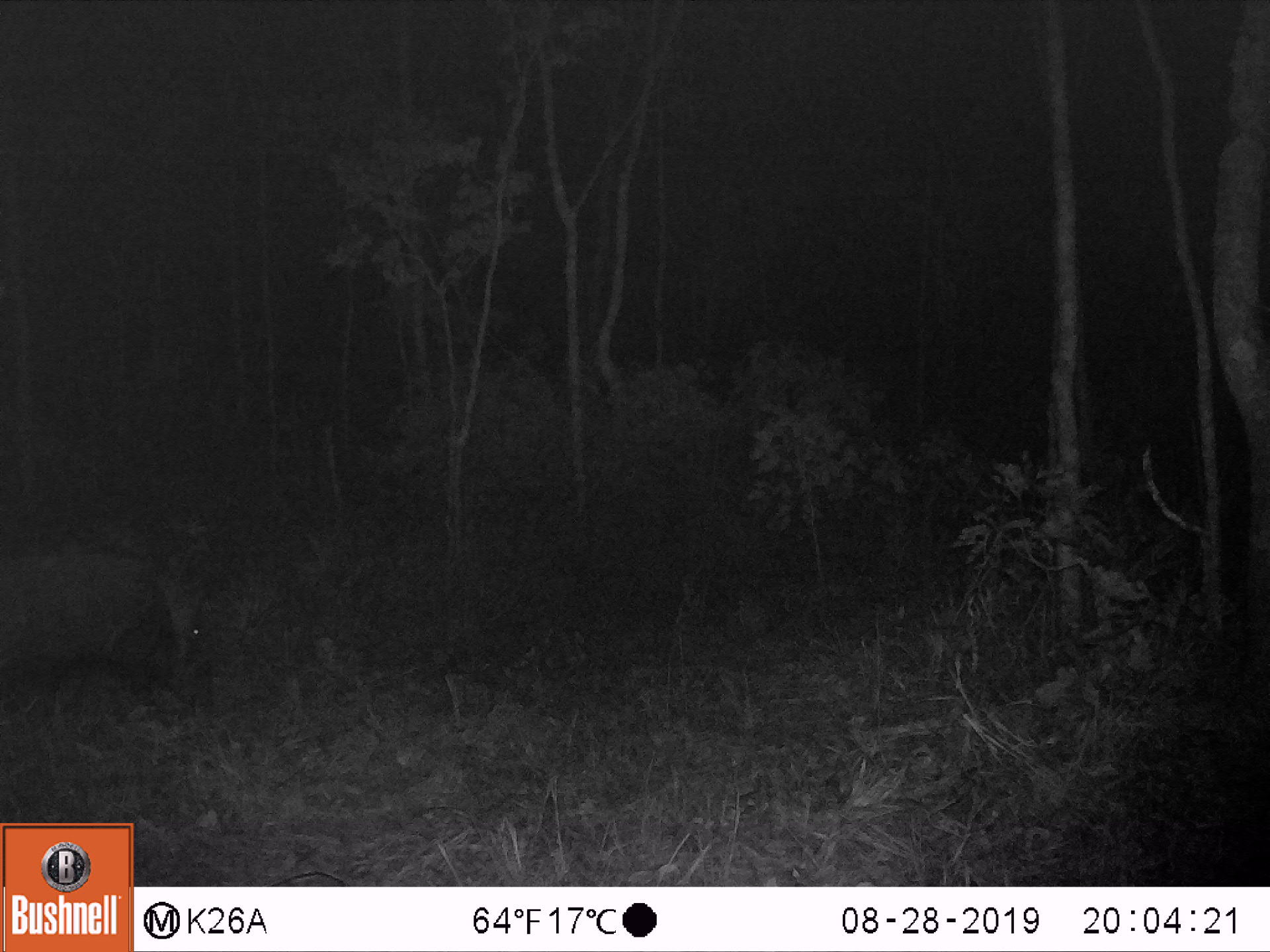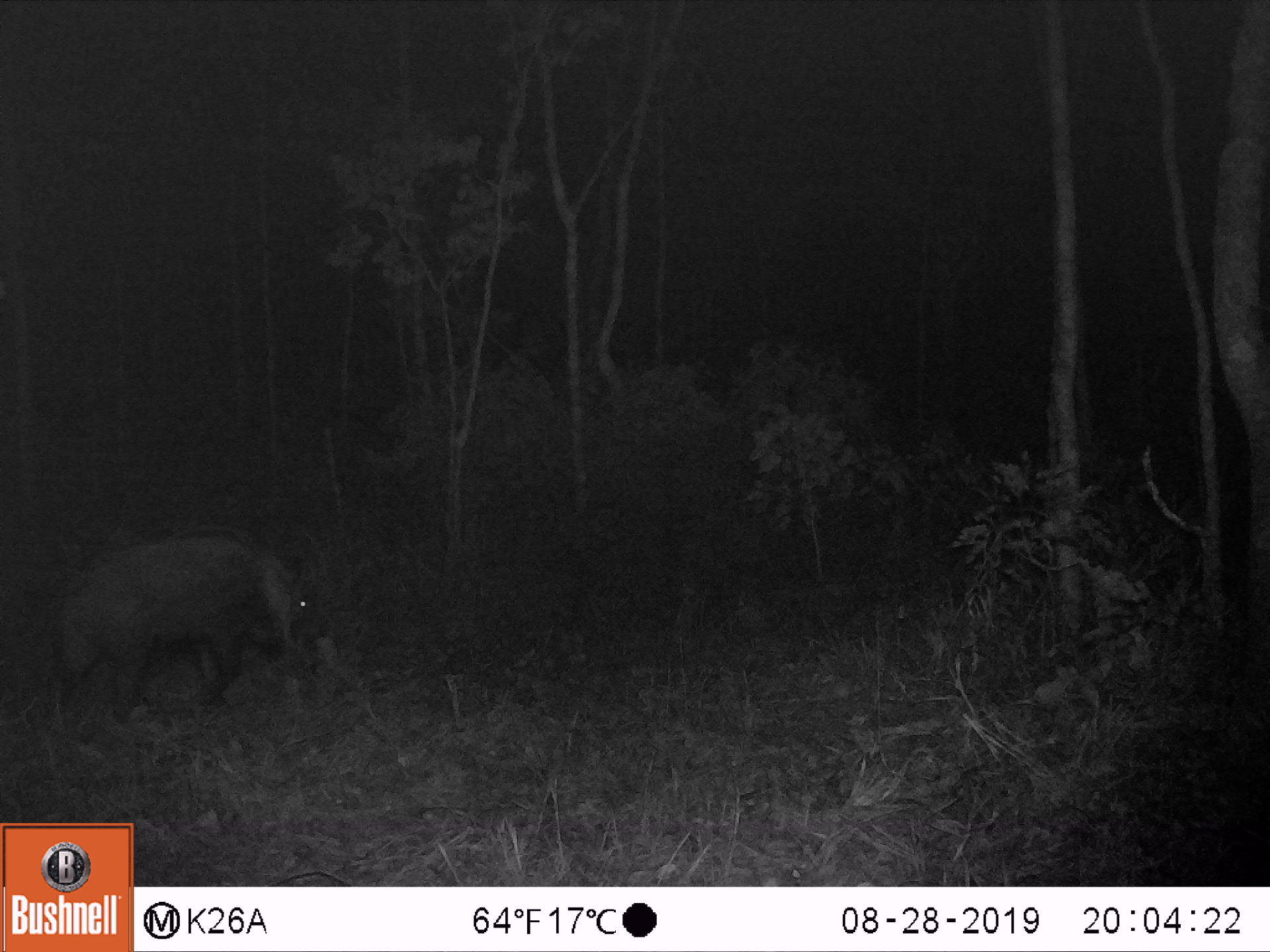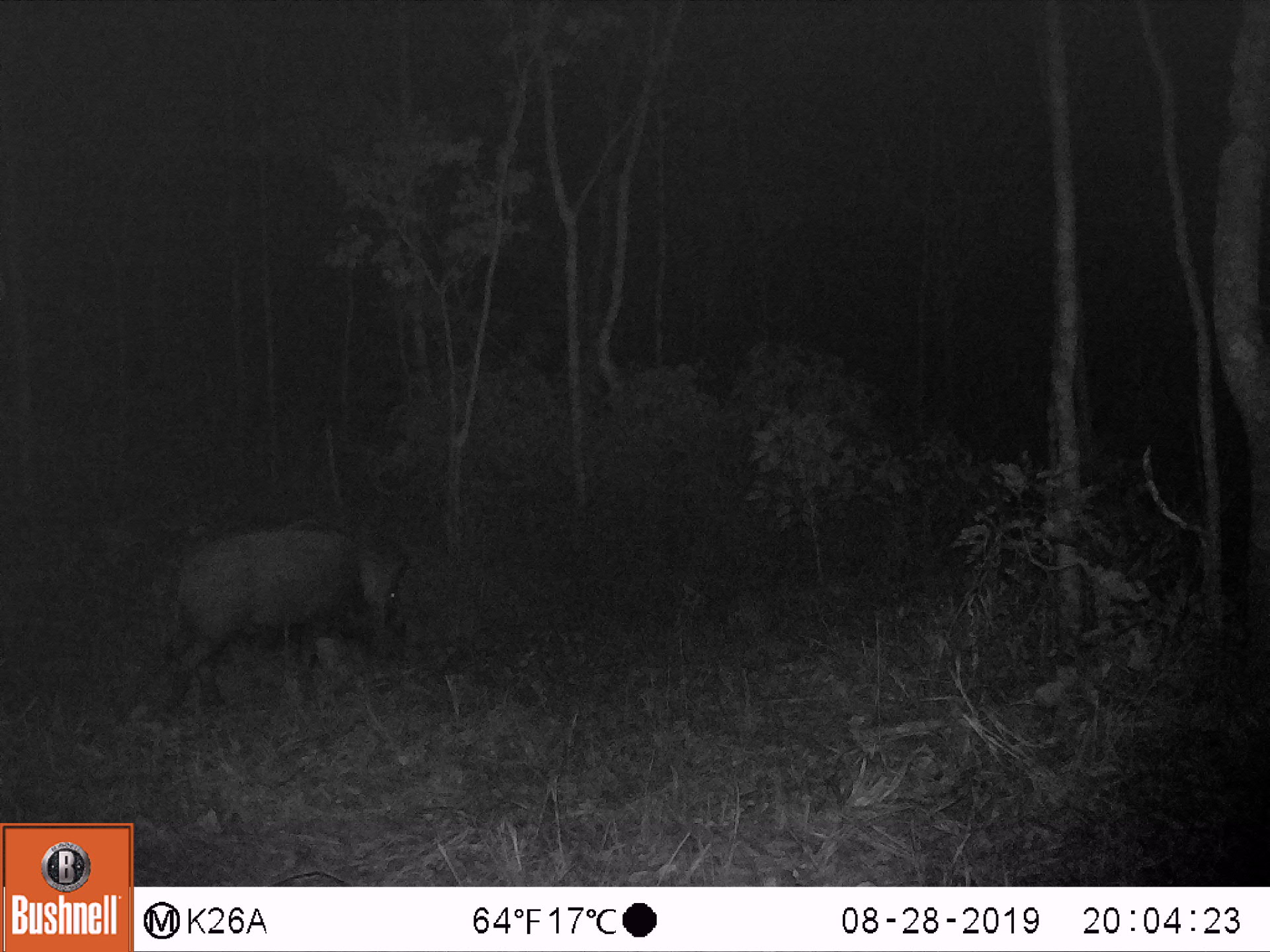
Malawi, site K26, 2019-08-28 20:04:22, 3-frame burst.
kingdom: Animalia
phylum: Chordata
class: Mammalia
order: Artiodactyla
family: Suidae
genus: Potamochoerus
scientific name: Potamochoerus larvatus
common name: bushpig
Bushpig (Potamochoerus larvatus), count 1.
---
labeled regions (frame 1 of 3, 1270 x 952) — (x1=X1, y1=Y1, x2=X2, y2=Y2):
bushpig: (x1=0, y1=540, x2=225, y2=725)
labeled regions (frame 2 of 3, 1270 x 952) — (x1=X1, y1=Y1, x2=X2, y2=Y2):
bushpig: (x1=53, y1=519, x2=331, y2=754)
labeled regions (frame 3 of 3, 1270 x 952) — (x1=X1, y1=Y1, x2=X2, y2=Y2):
bushpig: (x1=142, y1=515, x2=422, y2=713)